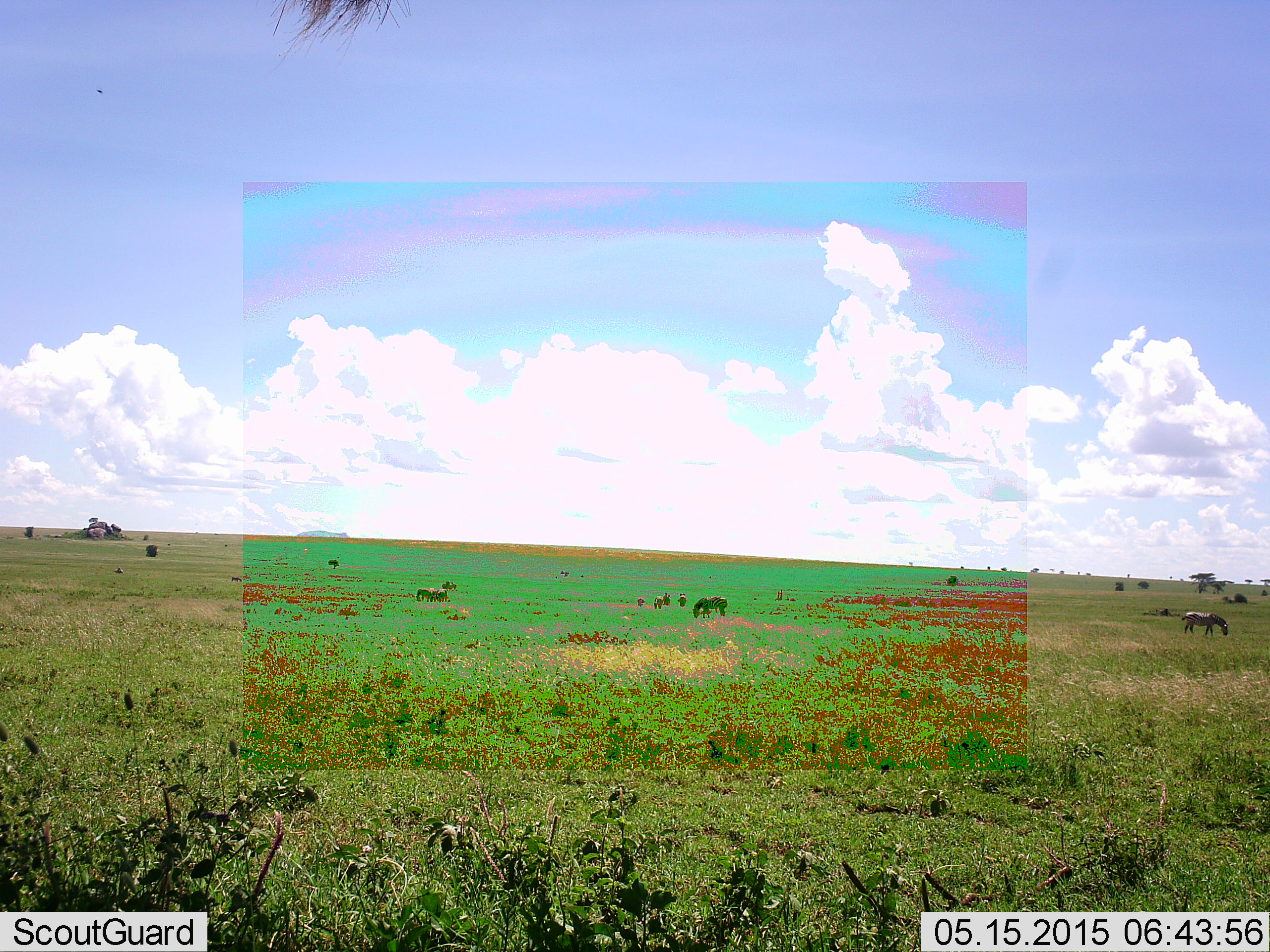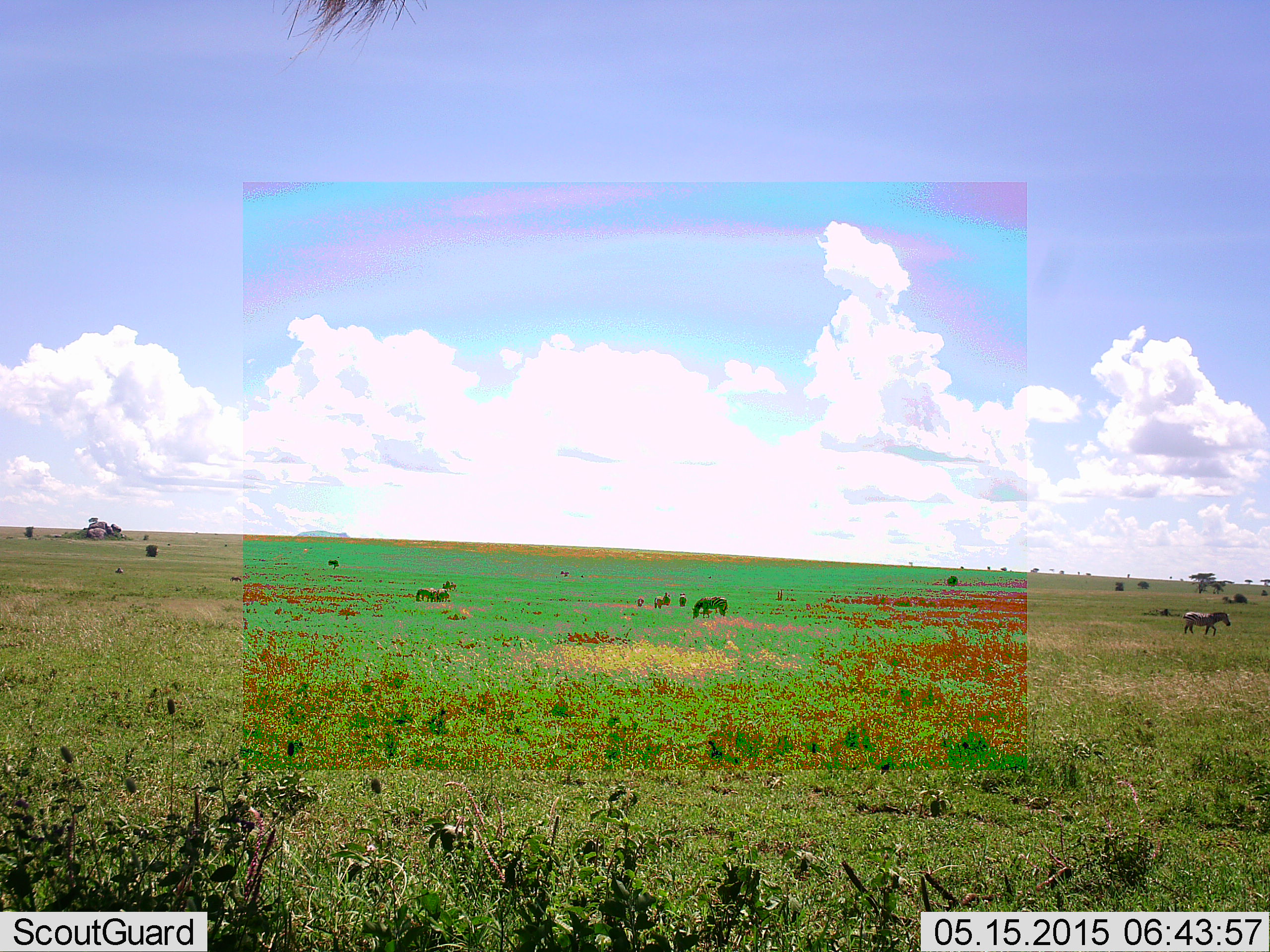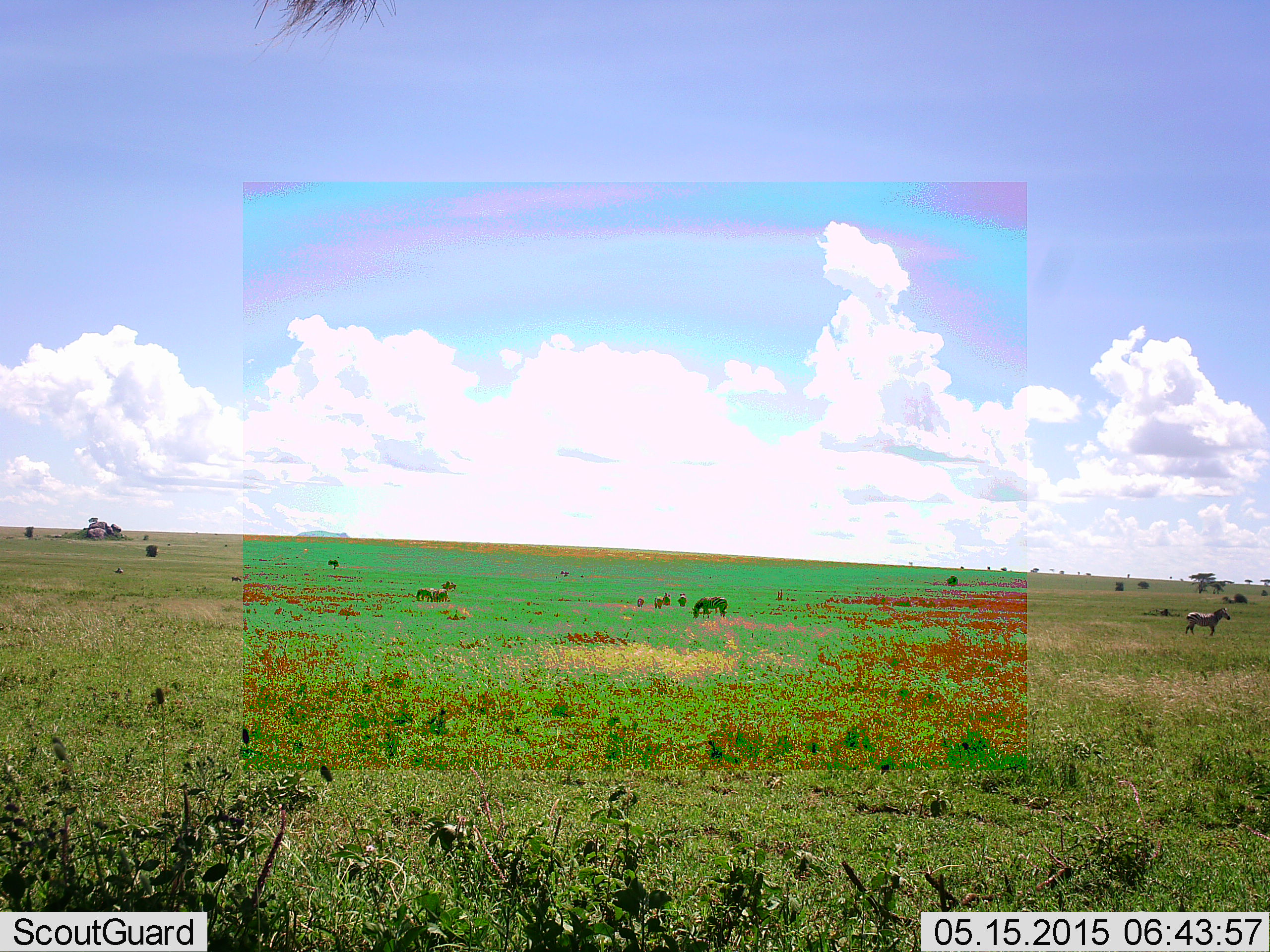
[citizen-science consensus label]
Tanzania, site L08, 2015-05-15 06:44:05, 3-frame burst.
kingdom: Animalia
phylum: Chordata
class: Mammalia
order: Perissodactyla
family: Equidae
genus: Equus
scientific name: Equus quagga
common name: plains zebra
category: zebra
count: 7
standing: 60%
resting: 0%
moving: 40%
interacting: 0%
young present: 0%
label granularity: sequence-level